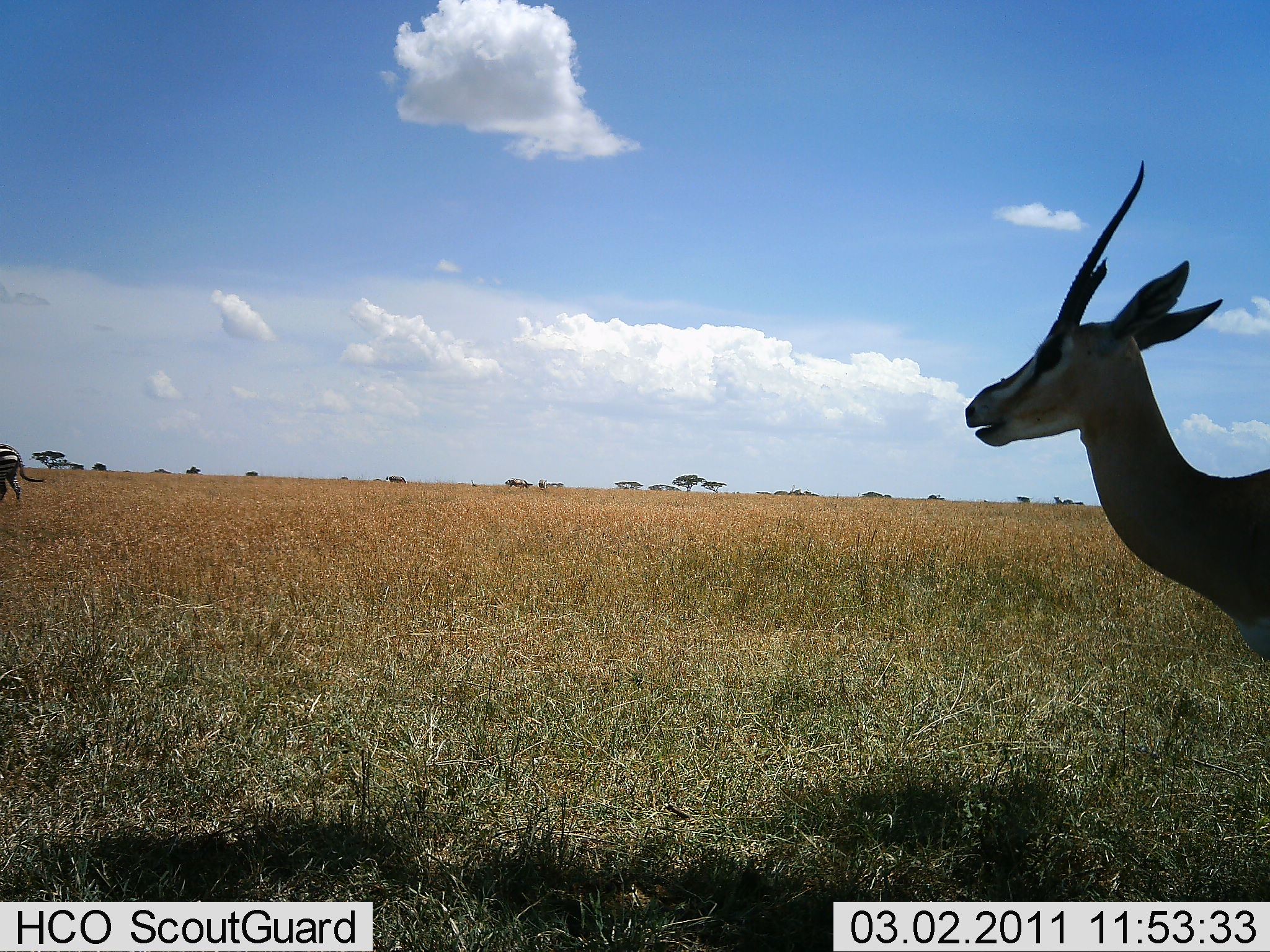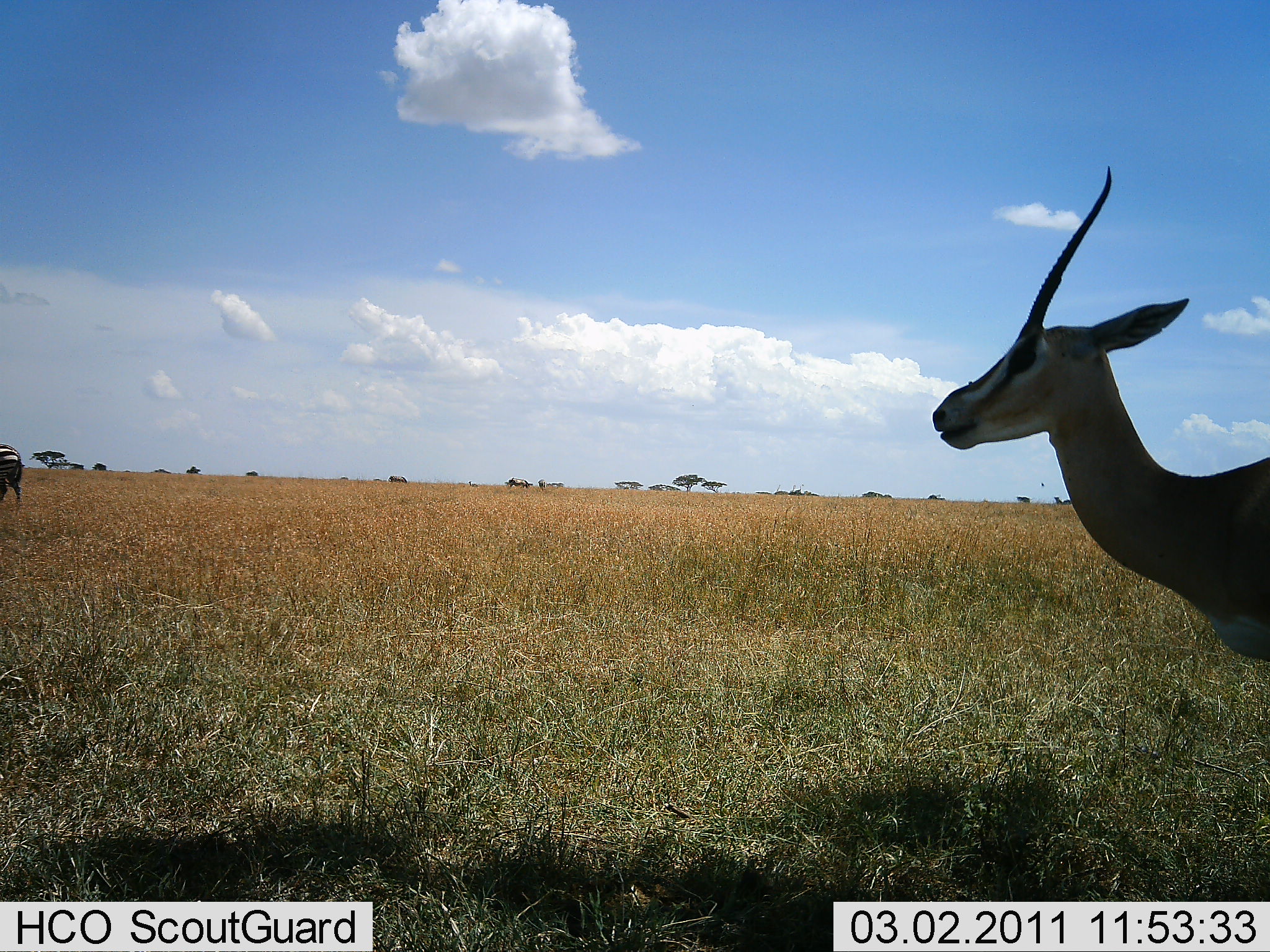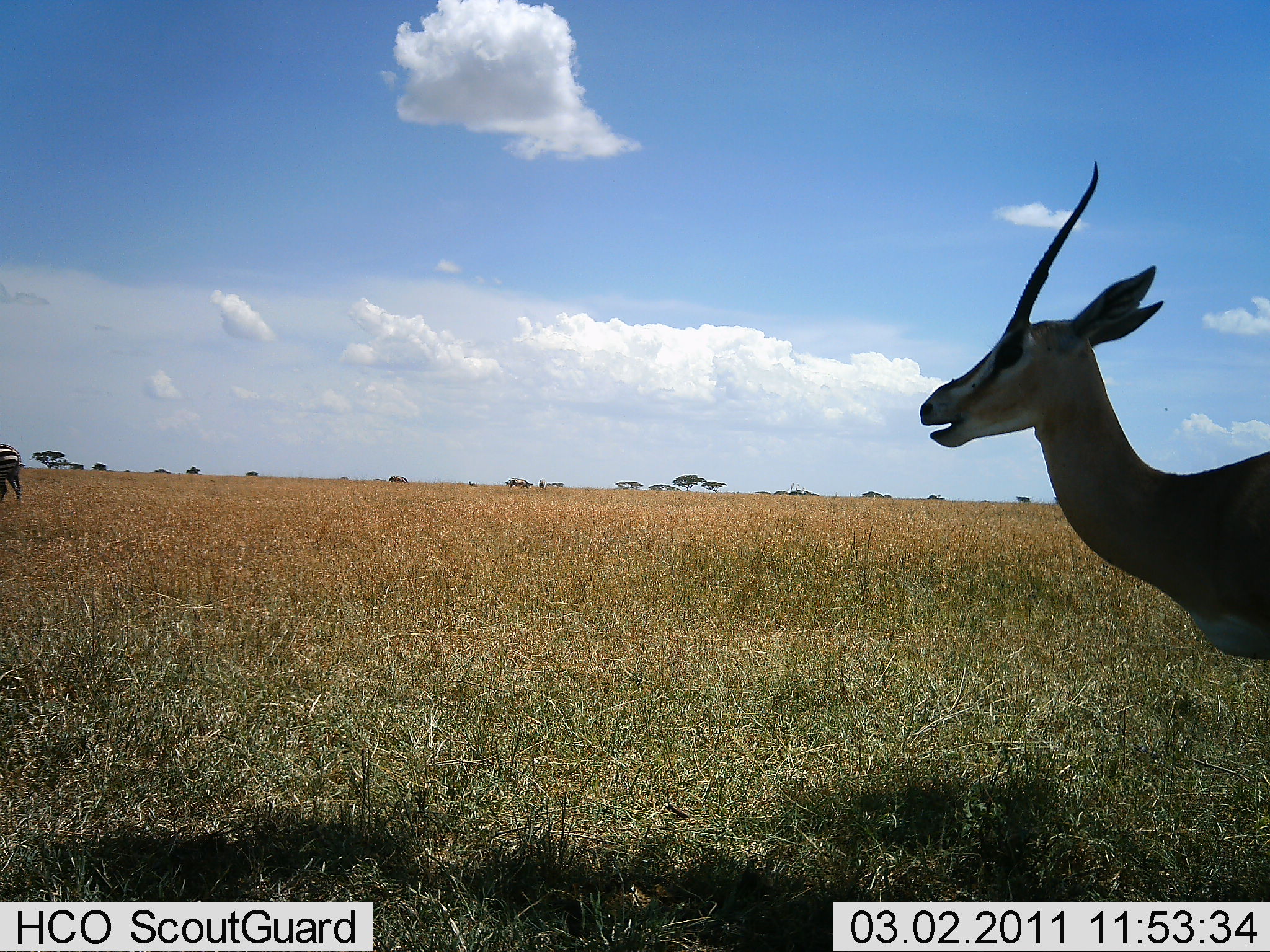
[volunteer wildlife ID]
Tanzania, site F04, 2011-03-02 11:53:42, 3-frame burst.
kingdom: Animalia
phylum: Chordata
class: Mammalia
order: Artiodactyla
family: Bovidae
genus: Eudorcas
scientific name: Eudorcas thomsonii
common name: thomson's gazelle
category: gazellethomsons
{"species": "gazellethomsons (thomson's gazelle) (Eudorcas thomsonii)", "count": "1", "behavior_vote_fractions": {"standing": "92%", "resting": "0%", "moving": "8%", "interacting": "0%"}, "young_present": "0%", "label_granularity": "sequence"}